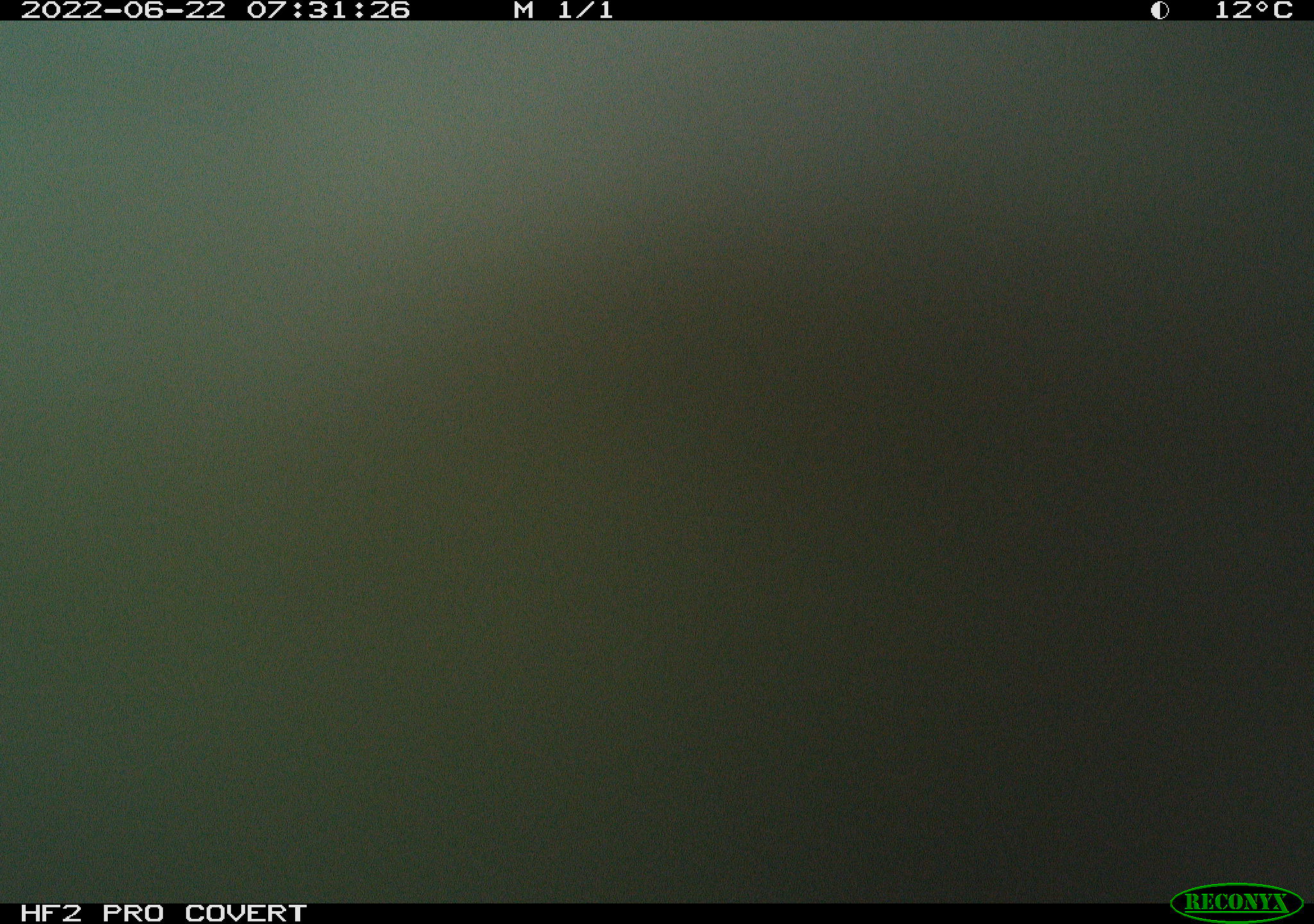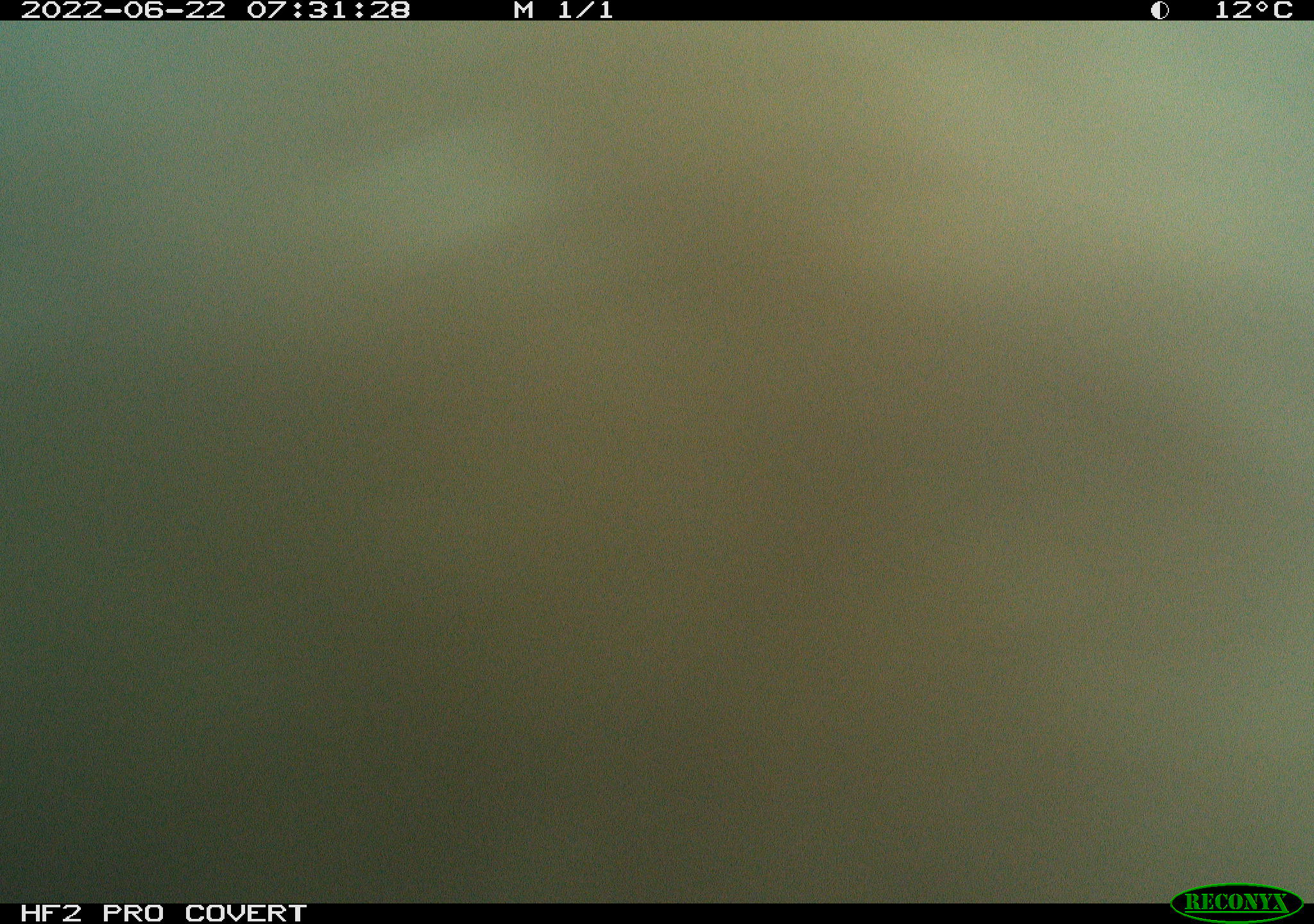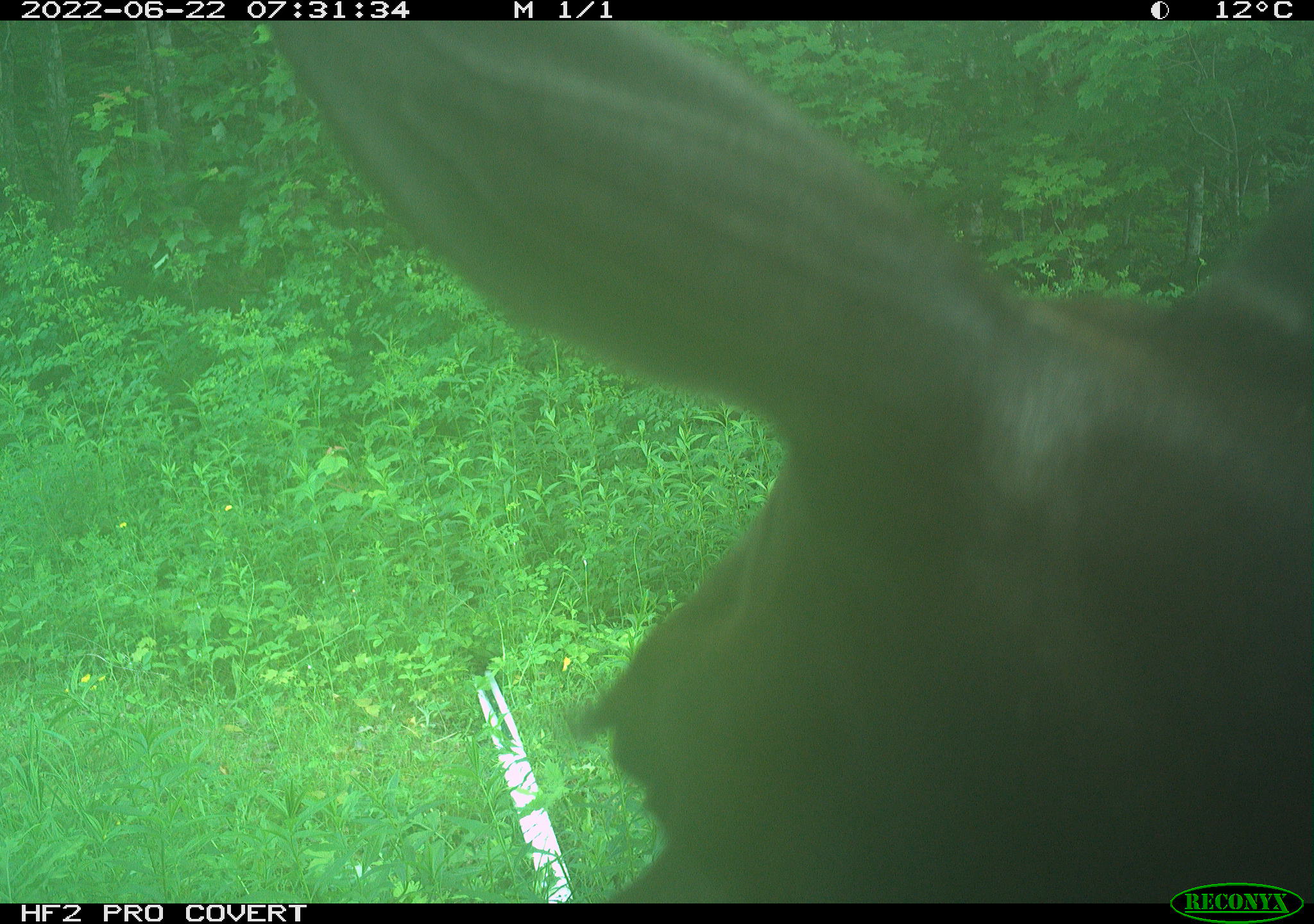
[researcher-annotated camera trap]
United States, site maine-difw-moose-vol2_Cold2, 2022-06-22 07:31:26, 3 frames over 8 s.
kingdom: Animalia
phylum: Chordata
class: Mammalia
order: Artiodactyla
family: Cervidae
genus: Alces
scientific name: Alces alces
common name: moose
Moose (Alces alces).